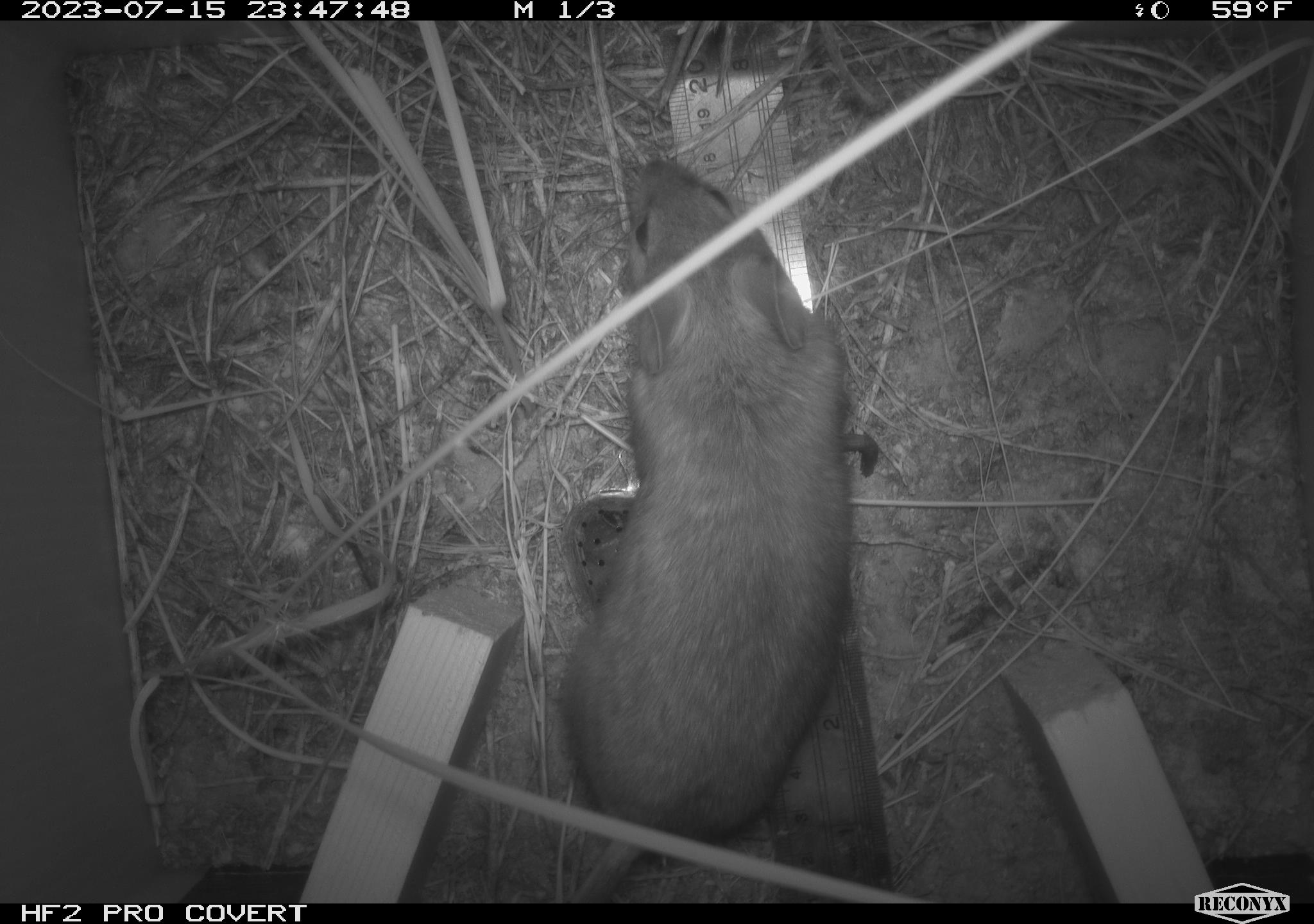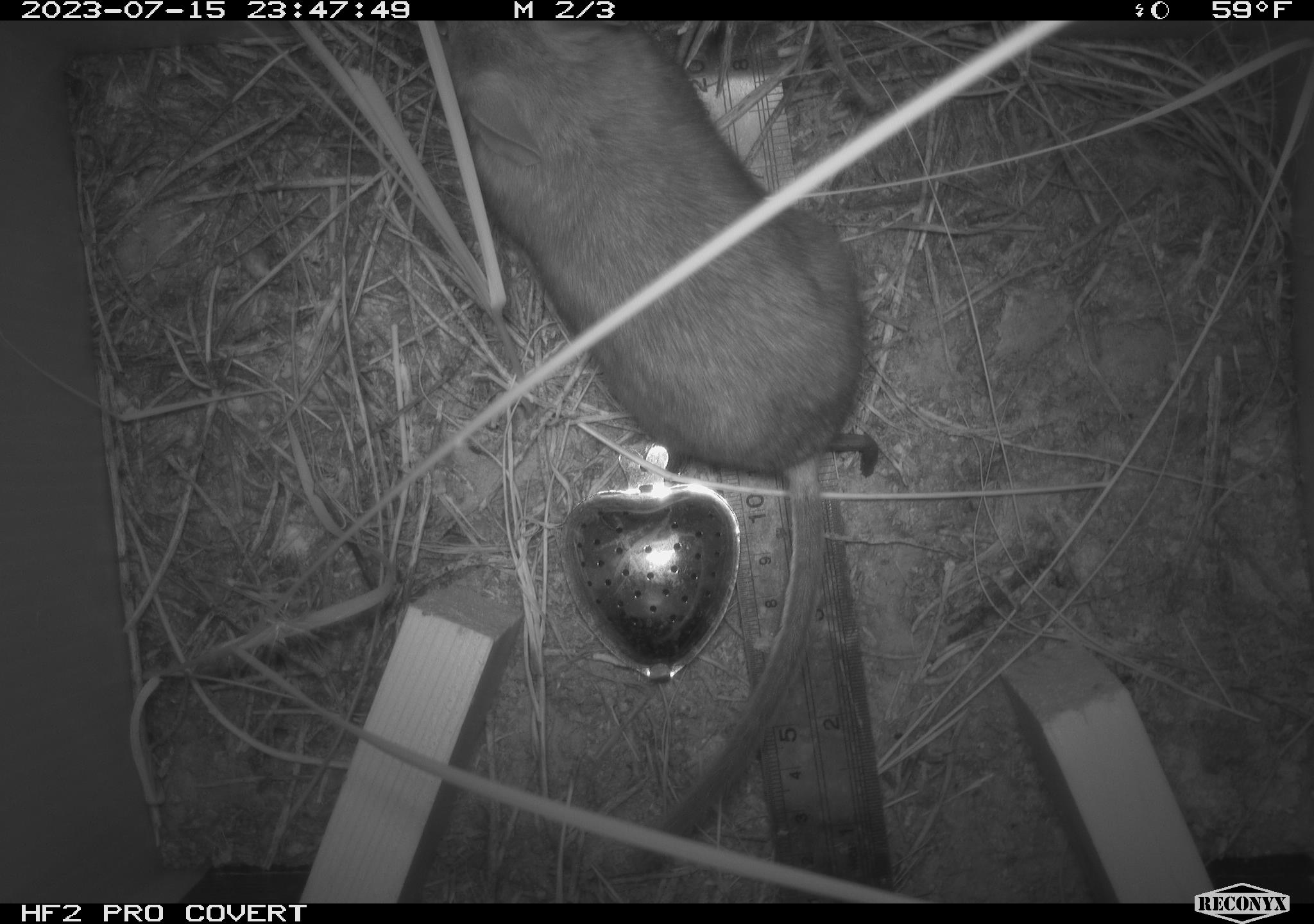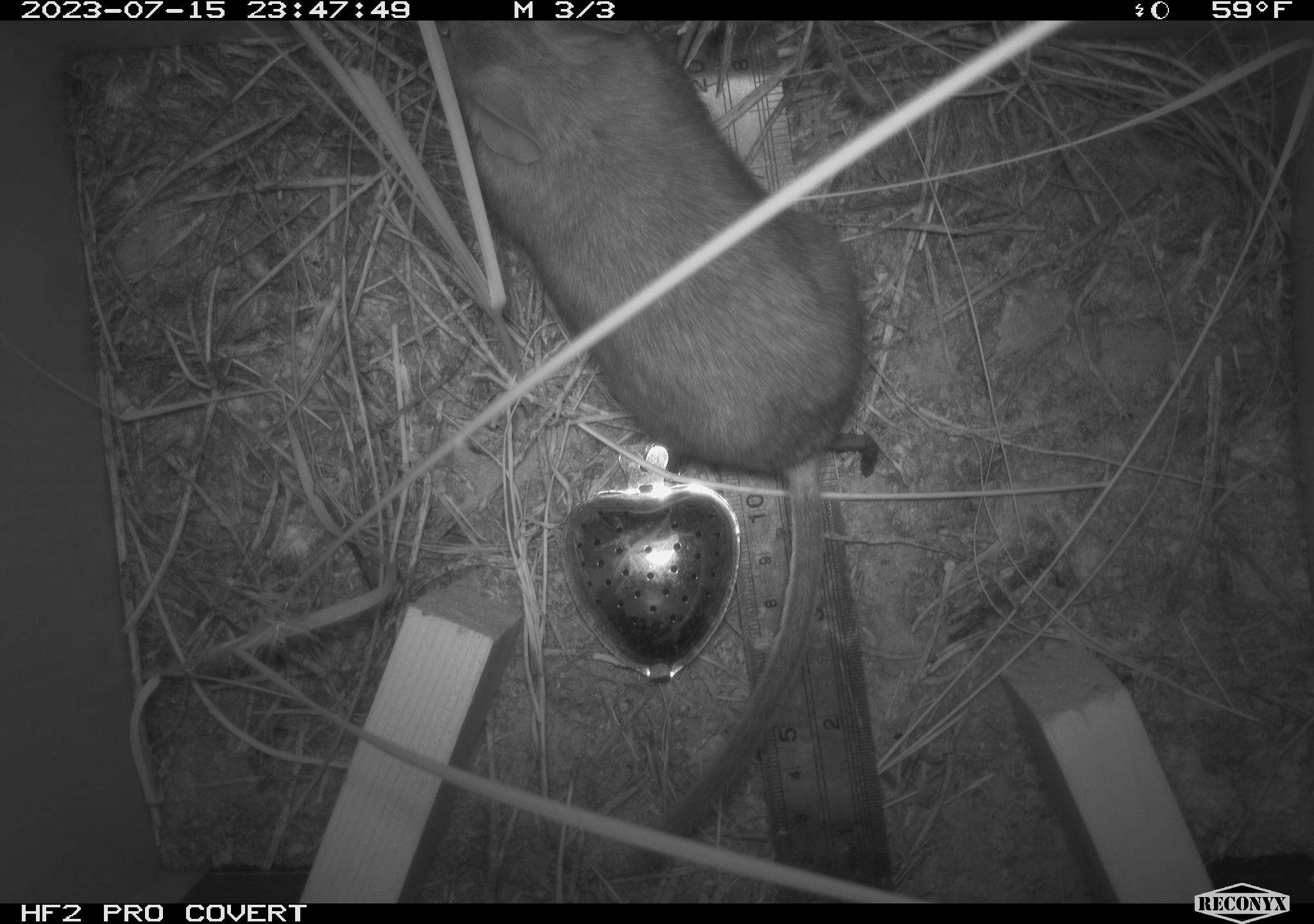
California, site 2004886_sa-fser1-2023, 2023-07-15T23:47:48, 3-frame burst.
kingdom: Animalia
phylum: Chordata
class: Mammalia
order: Rodentia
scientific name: Rodentia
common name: mouse species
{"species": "mouse species (Rodentia)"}